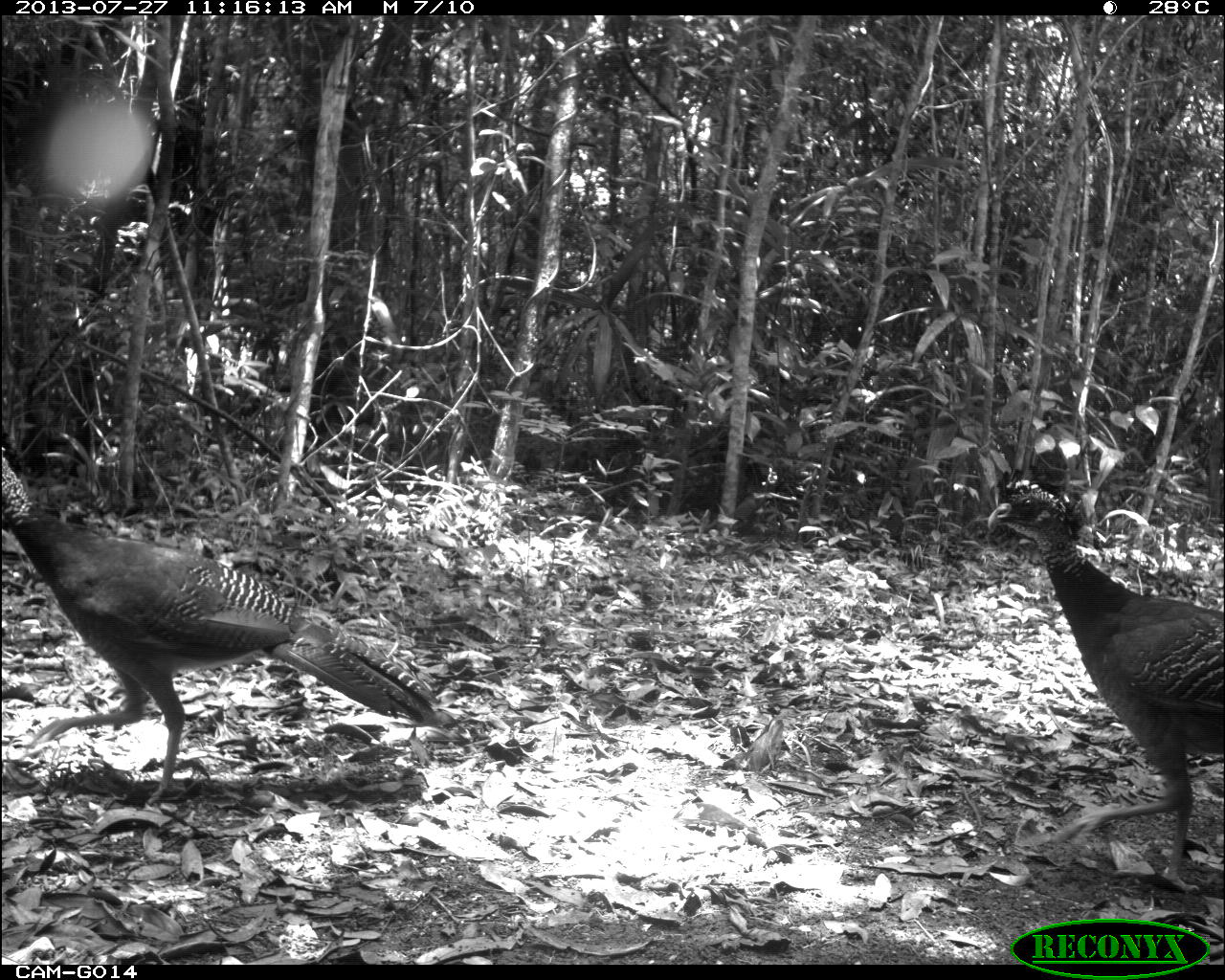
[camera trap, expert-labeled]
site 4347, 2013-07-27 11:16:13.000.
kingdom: Animalia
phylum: Chordata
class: Aves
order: Galliformes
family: Cracidae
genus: Crax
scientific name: Crax rubra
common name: great curassow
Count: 4.